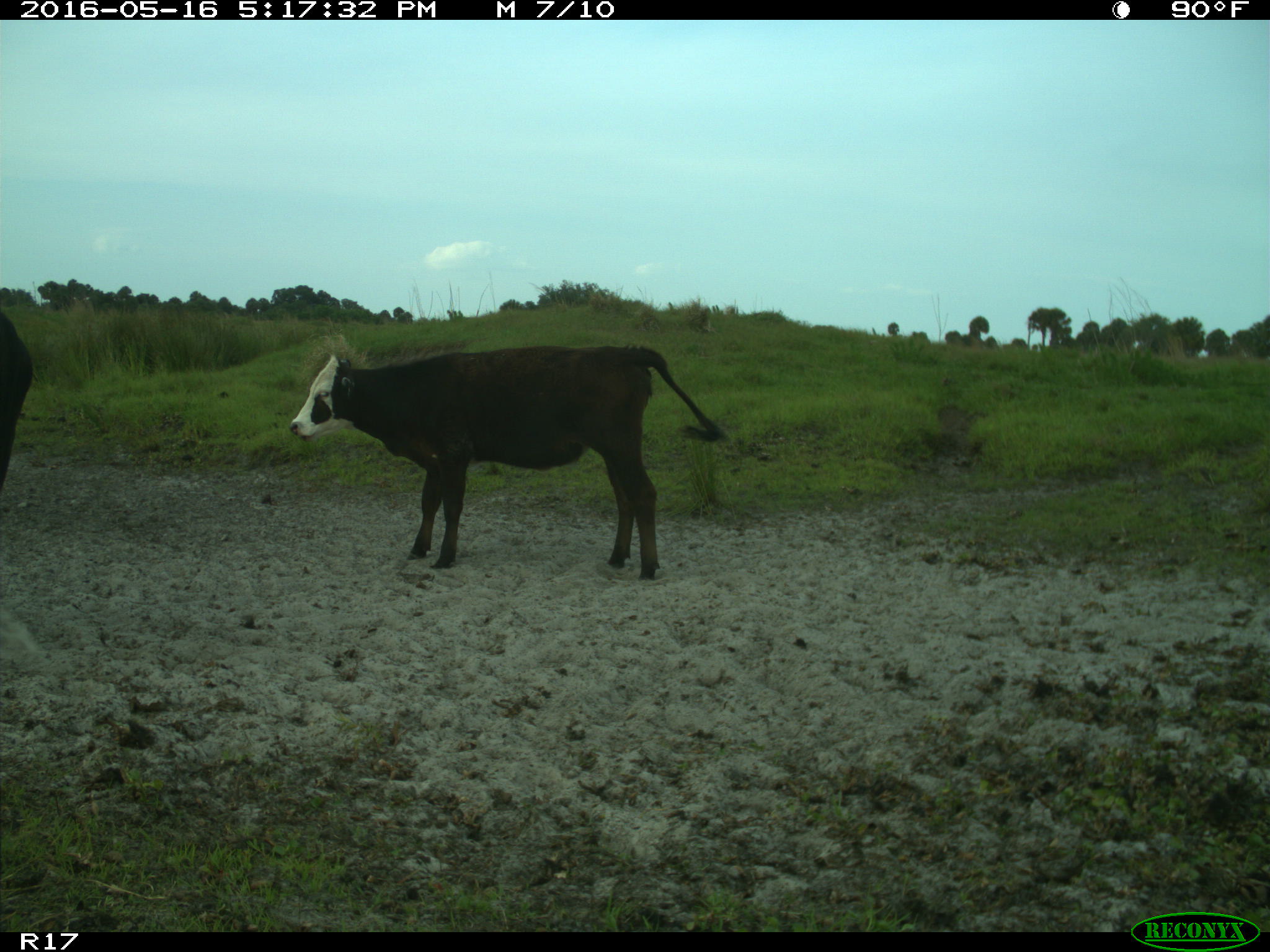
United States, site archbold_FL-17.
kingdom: Animalia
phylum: Chordata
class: Mammalia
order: Artiodactyla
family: Bovidae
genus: Bos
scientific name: Bos taurus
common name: domestic cow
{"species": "Bos taurus (domestic cow)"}